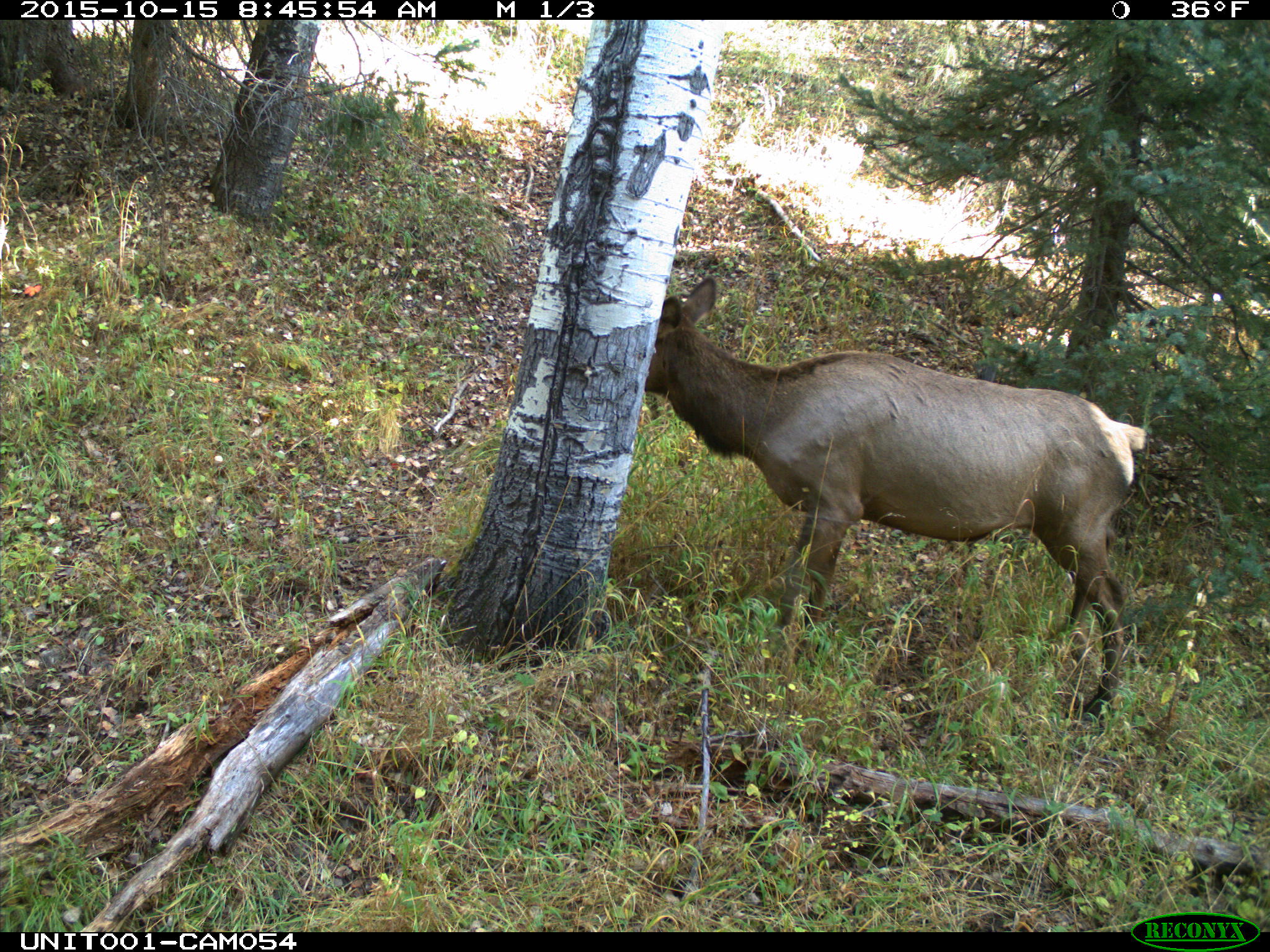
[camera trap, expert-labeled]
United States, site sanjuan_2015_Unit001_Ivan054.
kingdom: Animalia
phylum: Chordata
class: Mammalia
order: Artiodactyla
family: Cervidae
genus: Cervus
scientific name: Cervus elaphus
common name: red deer